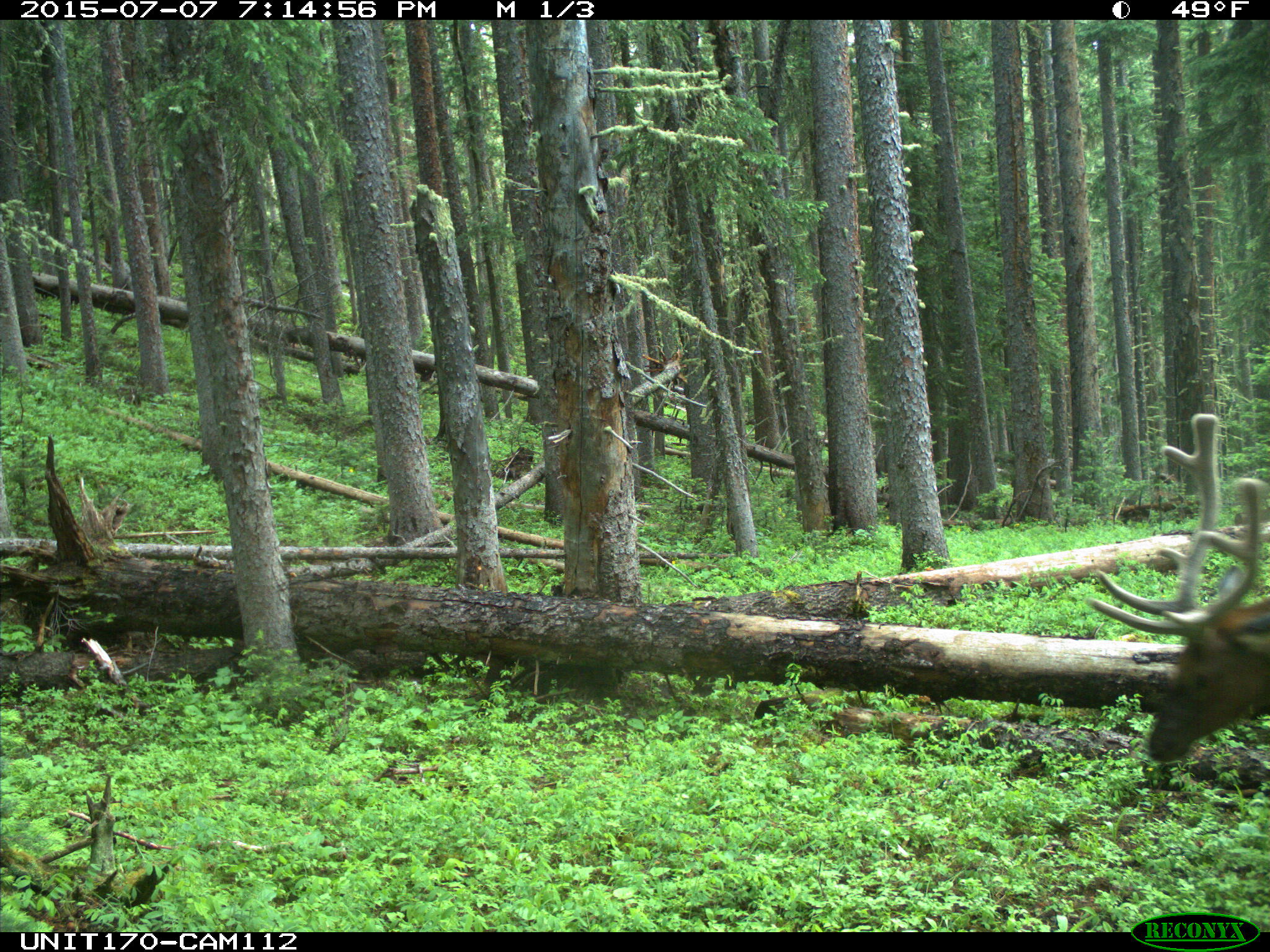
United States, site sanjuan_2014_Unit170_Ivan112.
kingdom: Animalia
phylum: Chordata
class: Mammalia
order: Artiodactyla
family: Cervidae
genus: Cervus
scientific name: Cervus elaphus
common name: red deer